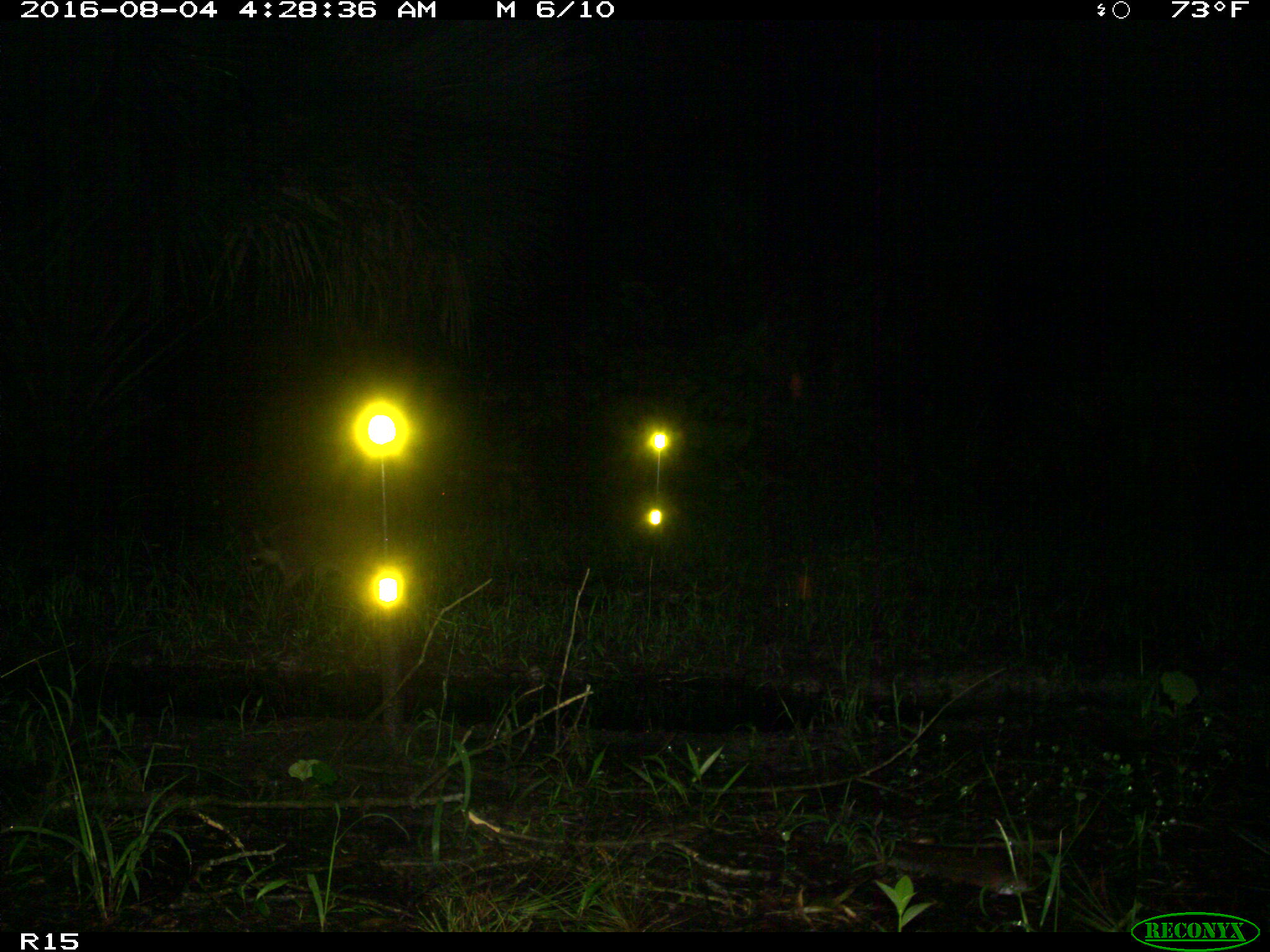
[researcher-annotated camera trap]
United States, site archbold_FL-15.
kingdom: Animalia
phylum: Chordata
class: Mammalia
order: Carnivora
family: Procyonidae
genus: Procyon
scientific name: Procyon lotor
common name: common raccoon